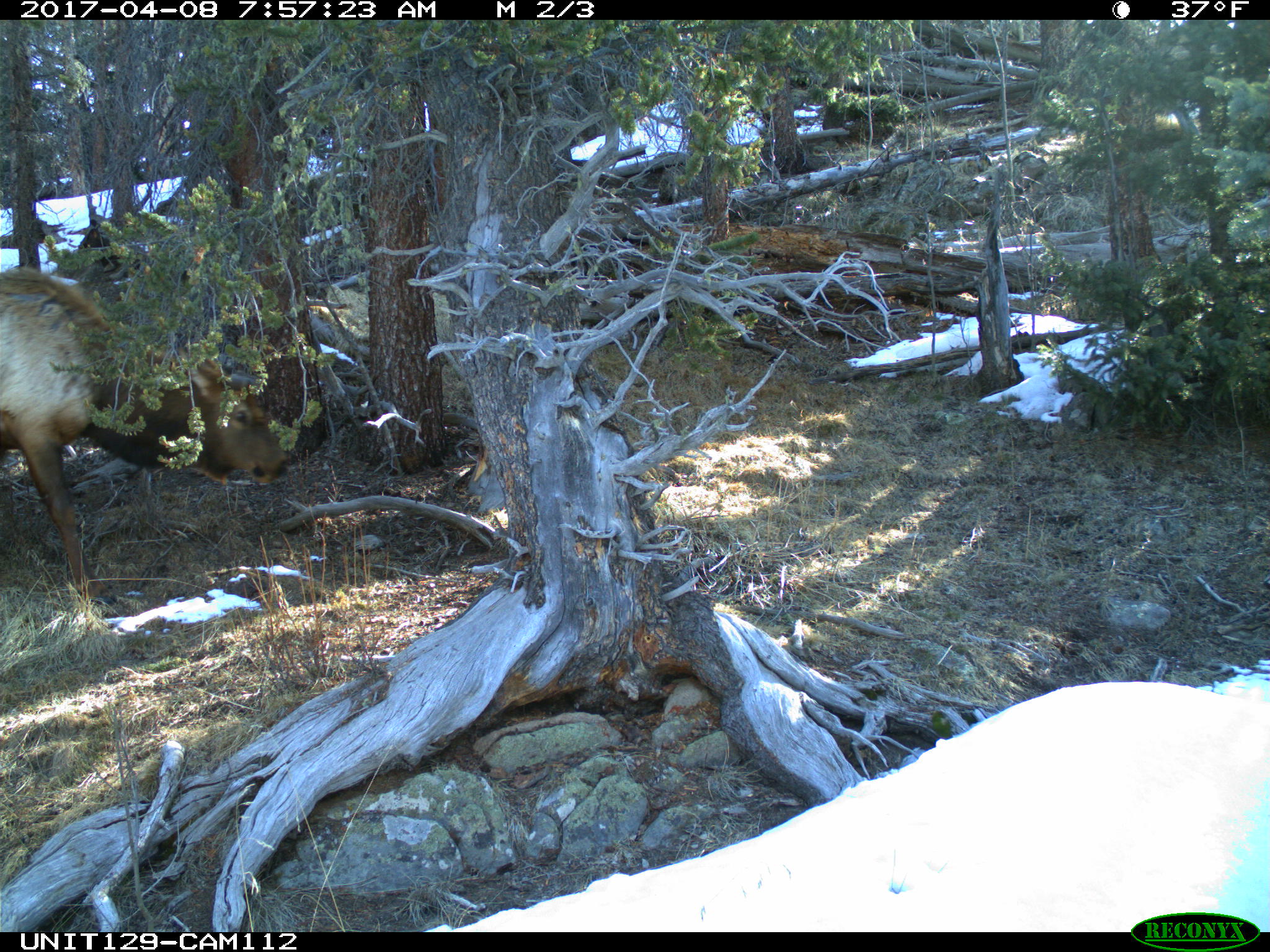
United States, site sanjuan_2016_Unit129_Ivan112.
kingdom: Animalia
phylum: Chordata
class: Mammalia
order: Artiodactyla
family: Cervidae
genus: Cervus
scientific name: Cervus elaphus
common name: red deer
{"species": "Cervus elaphus (red deer)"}